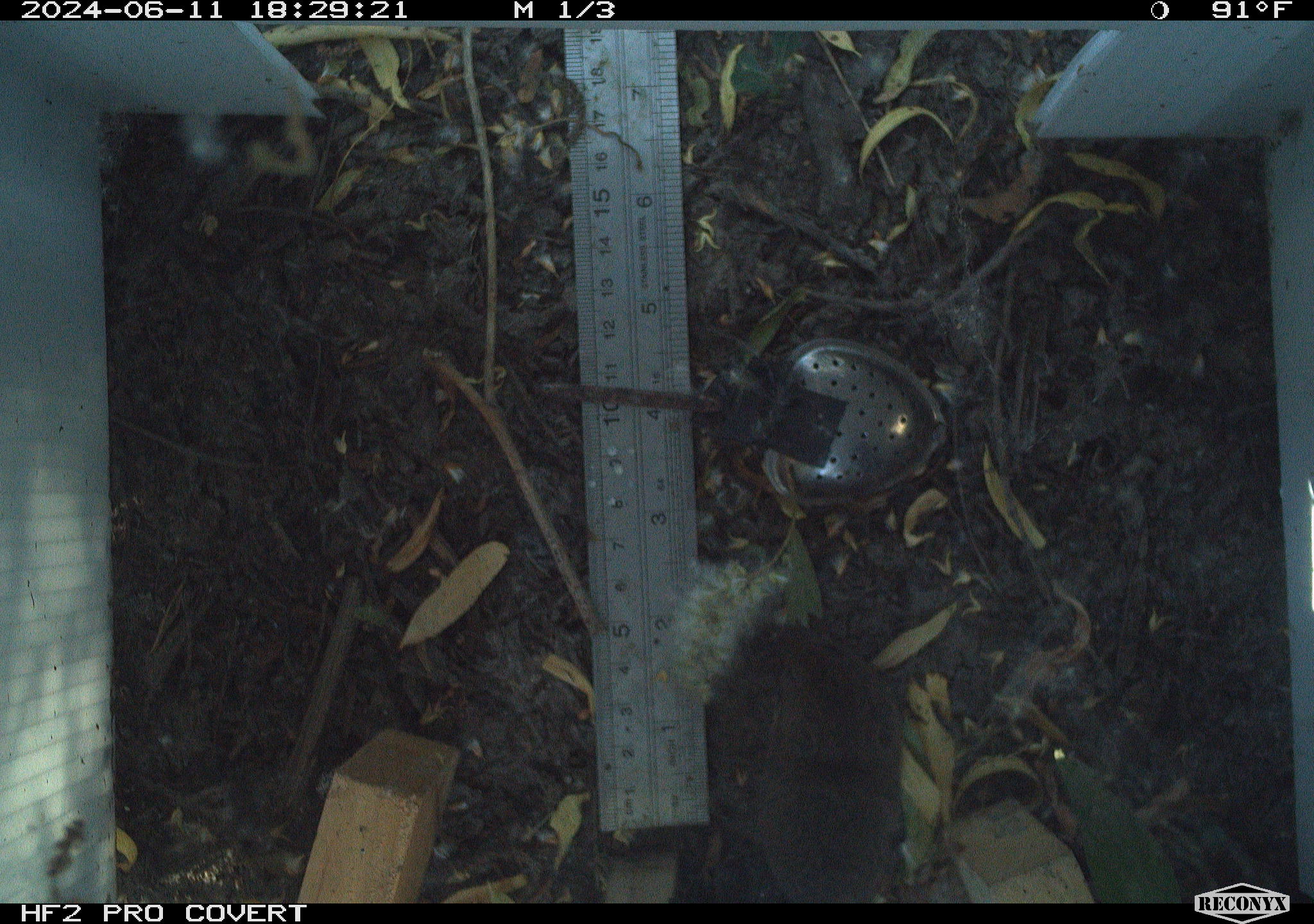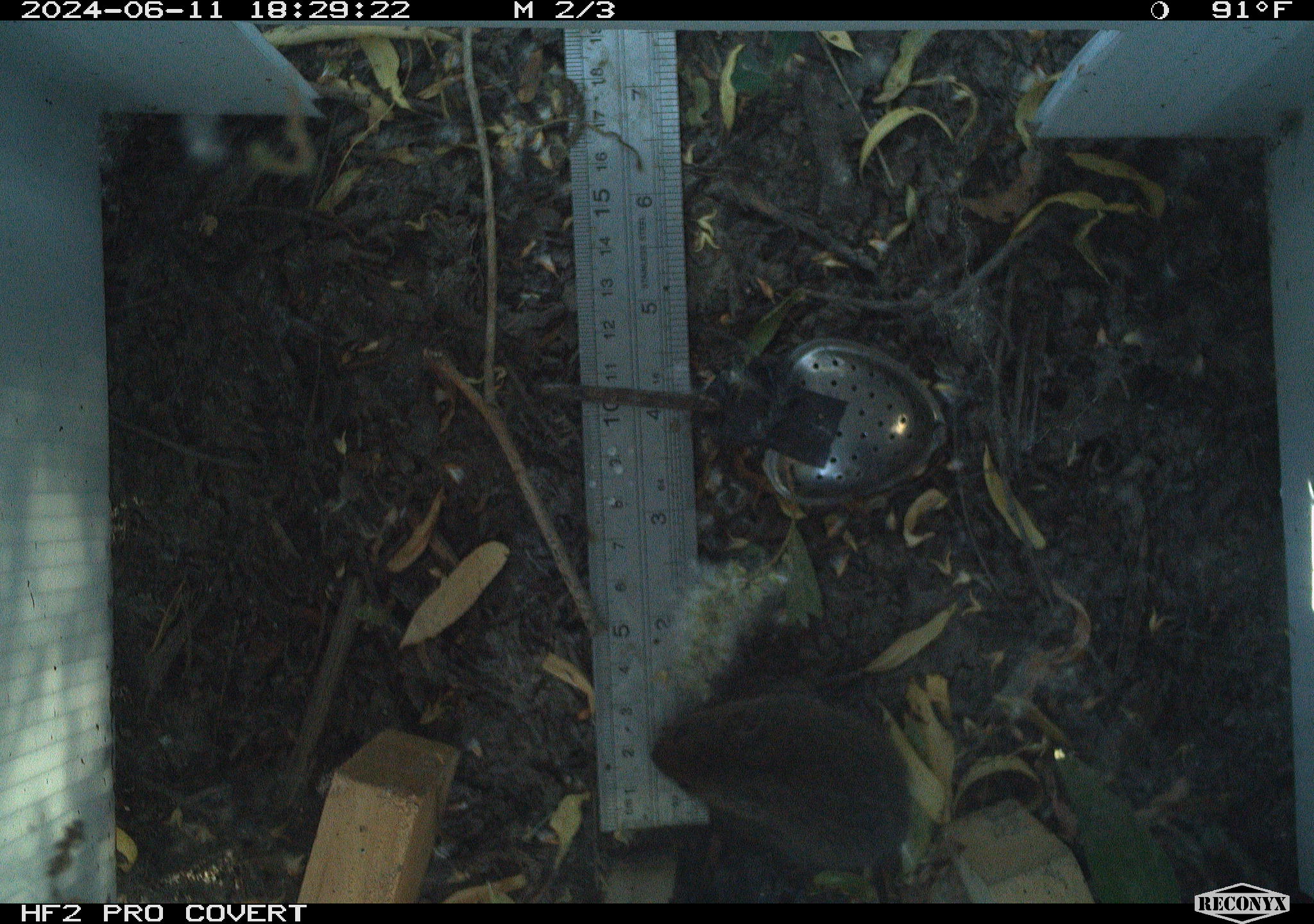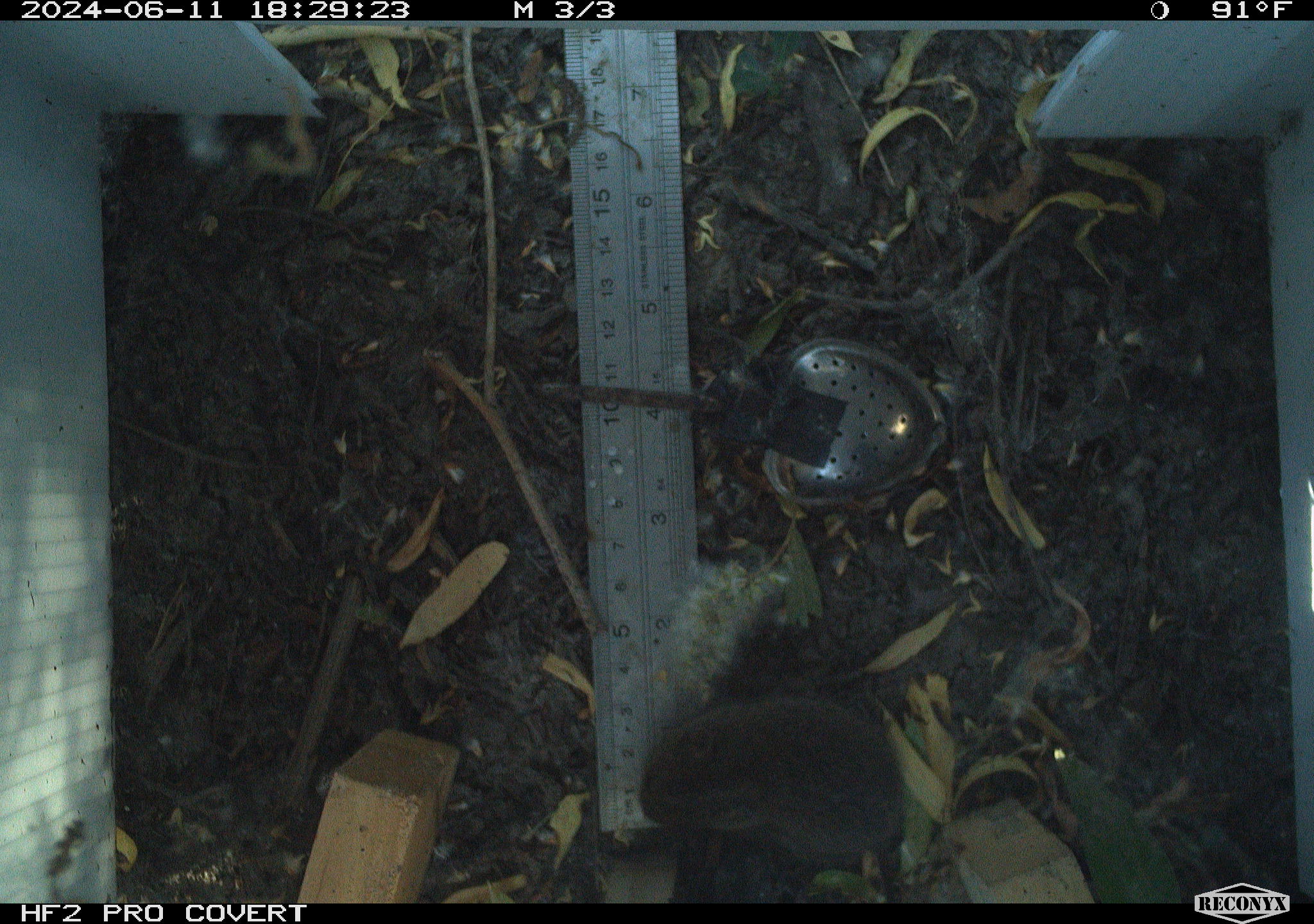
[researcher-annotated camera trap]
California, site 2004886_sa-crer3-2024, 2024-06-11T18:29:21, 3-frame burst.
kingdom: Animalia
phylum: Chordata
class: Mammalia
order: Rodentia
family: Cricetidae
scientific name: Arvicolinae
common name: voles, lemmings, and muskrats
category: arvicolinae subfamily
Arvicolinae subfamily (voles, lemmings, and muskrats) (Arvicolinae).